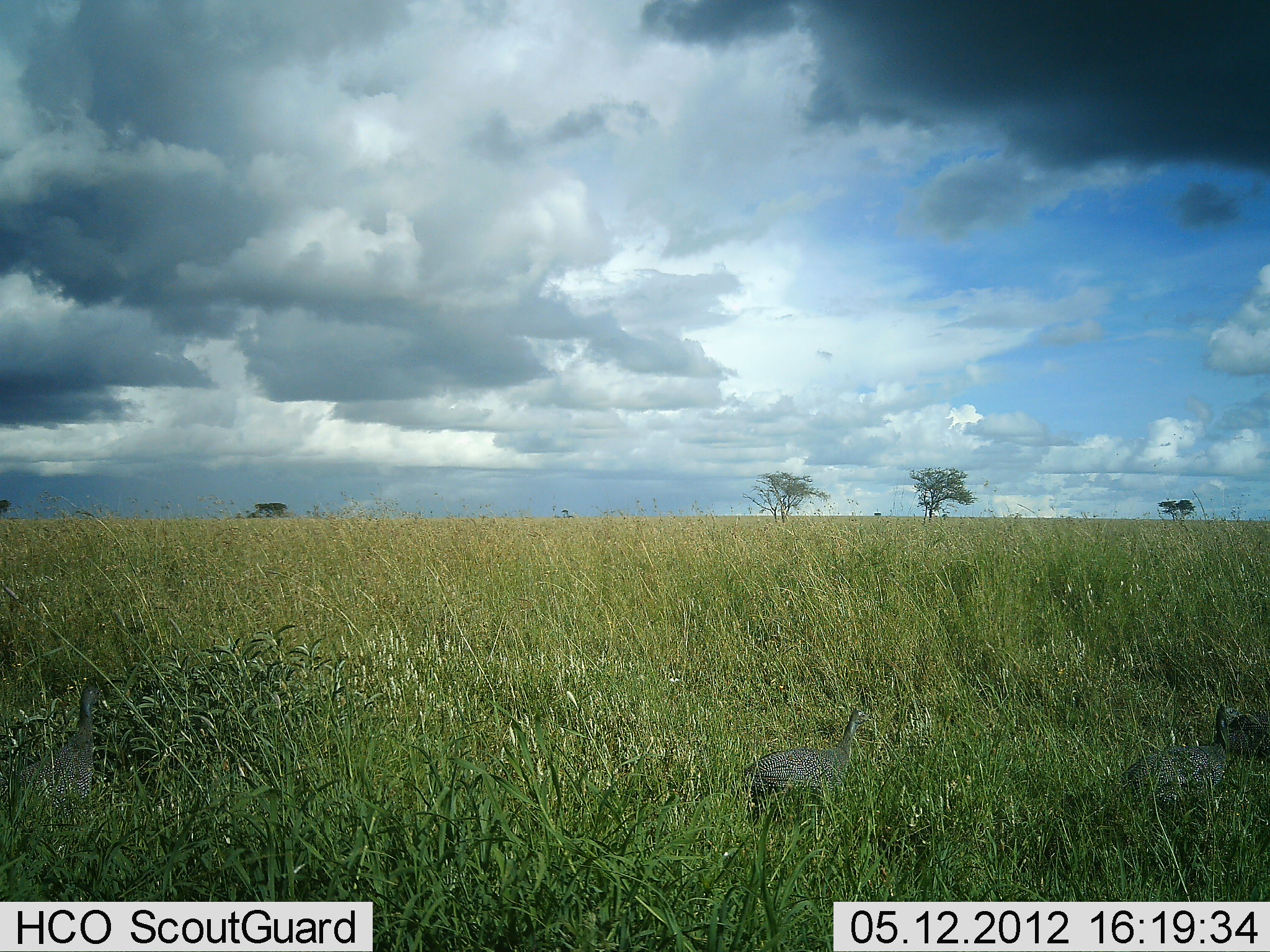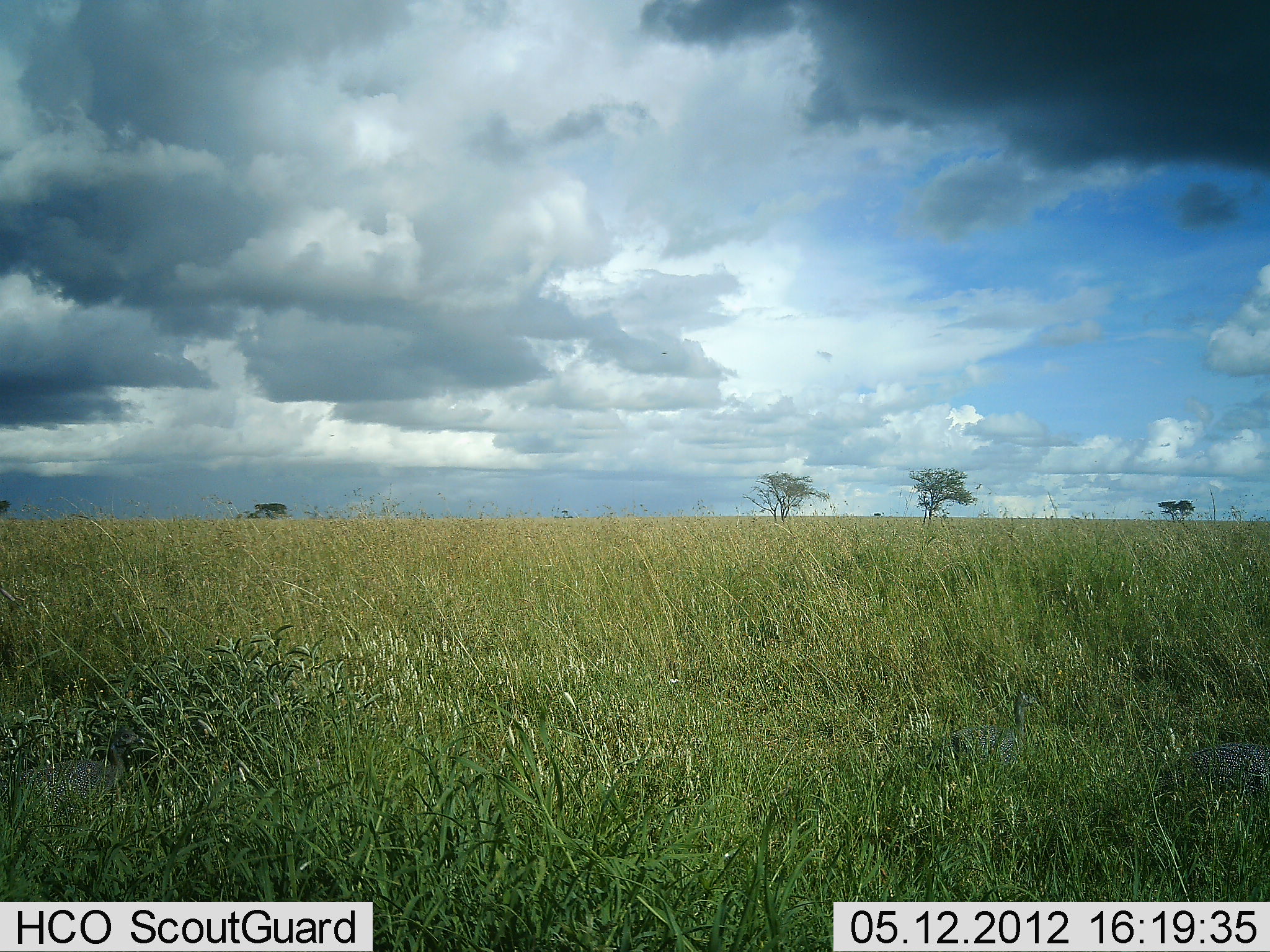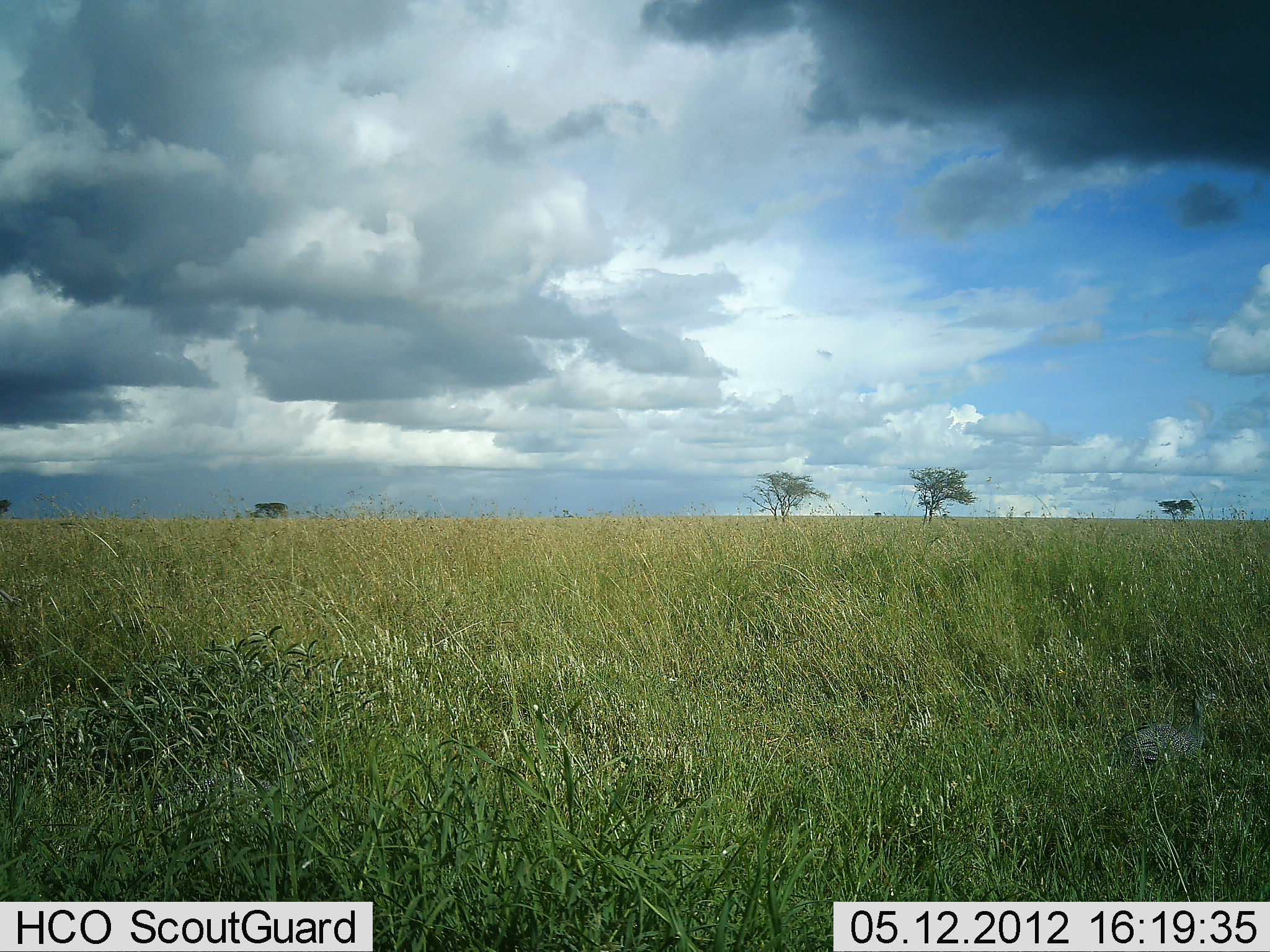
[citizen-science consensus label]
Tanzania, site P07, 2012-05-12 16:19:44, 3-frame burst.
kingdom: Animalia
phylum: Chordata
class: Aves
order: Galliformes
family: Numididae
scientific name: Numididae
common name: guinea fowl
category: guineafowl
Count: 3.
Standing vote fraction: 13%.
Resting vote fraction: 0%.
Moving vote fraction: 87%.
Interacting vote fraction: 0%.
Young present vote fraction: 0%.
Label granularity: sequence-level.